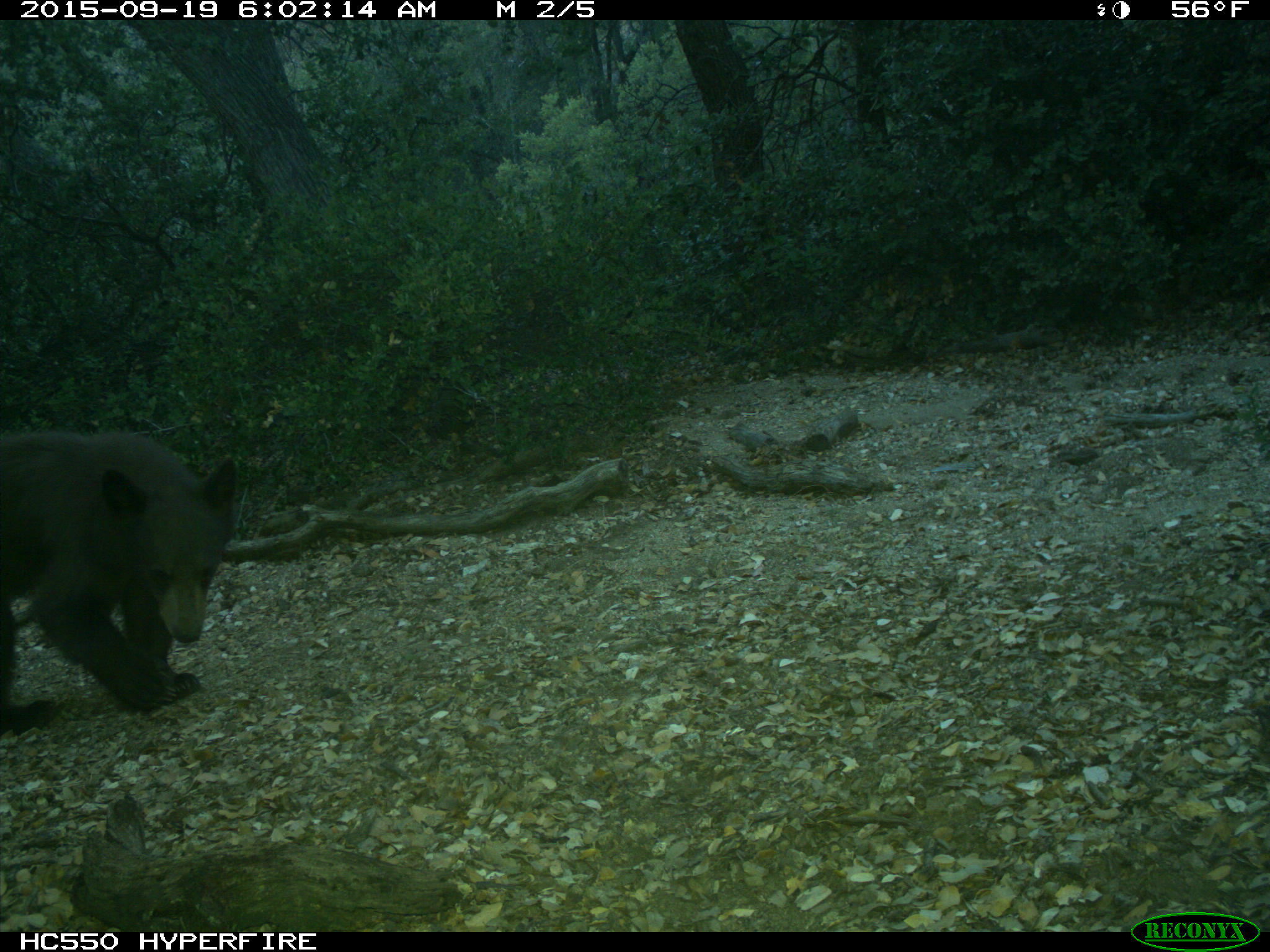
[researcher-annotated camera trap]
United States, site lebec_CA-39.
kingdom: Animalia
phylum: Chordata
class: Mammalia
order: Carnivora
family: Ursidae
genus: Ursus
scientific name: Ursus americanus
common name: american black bear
Ursus americanus (american black bear).